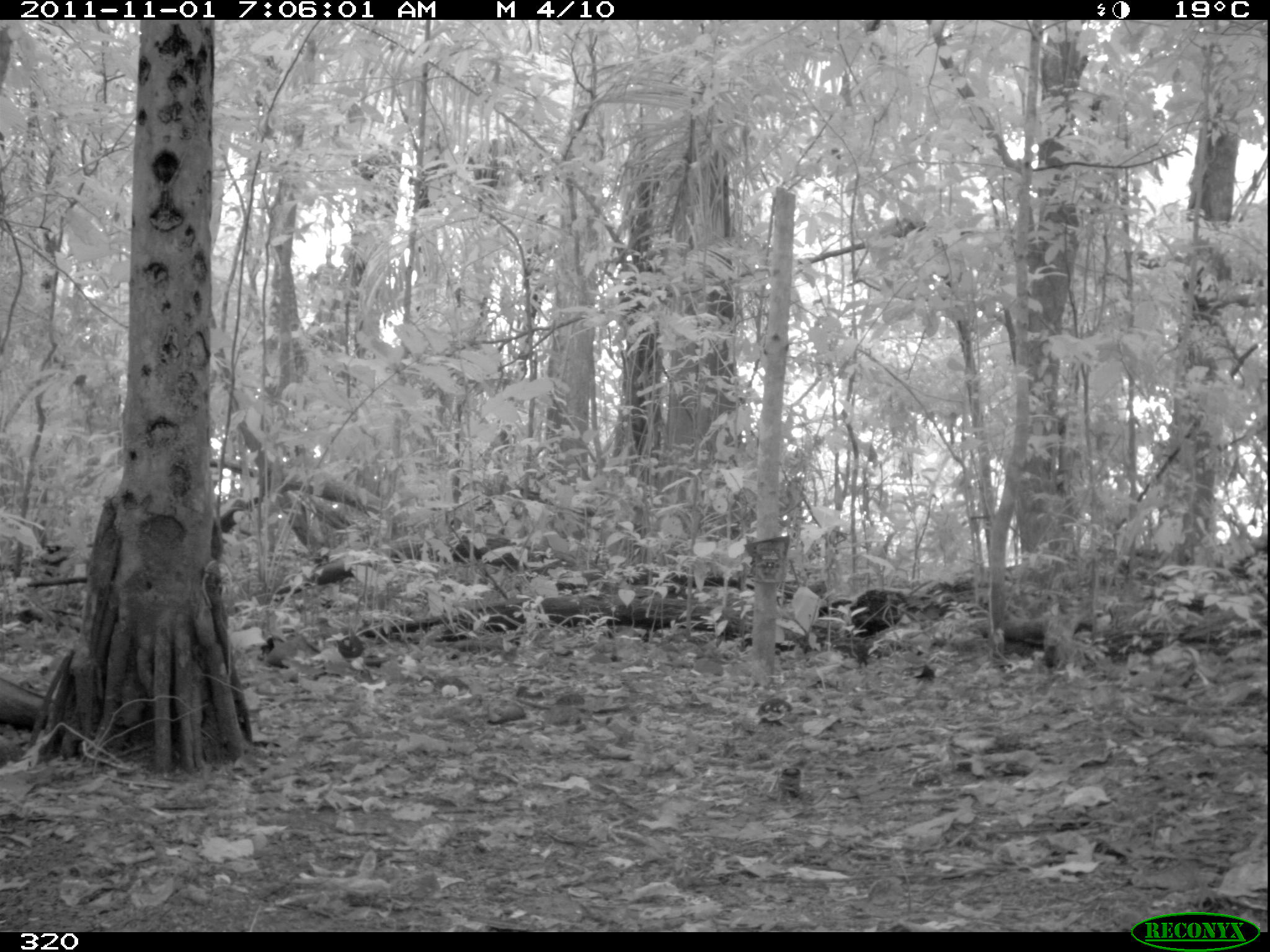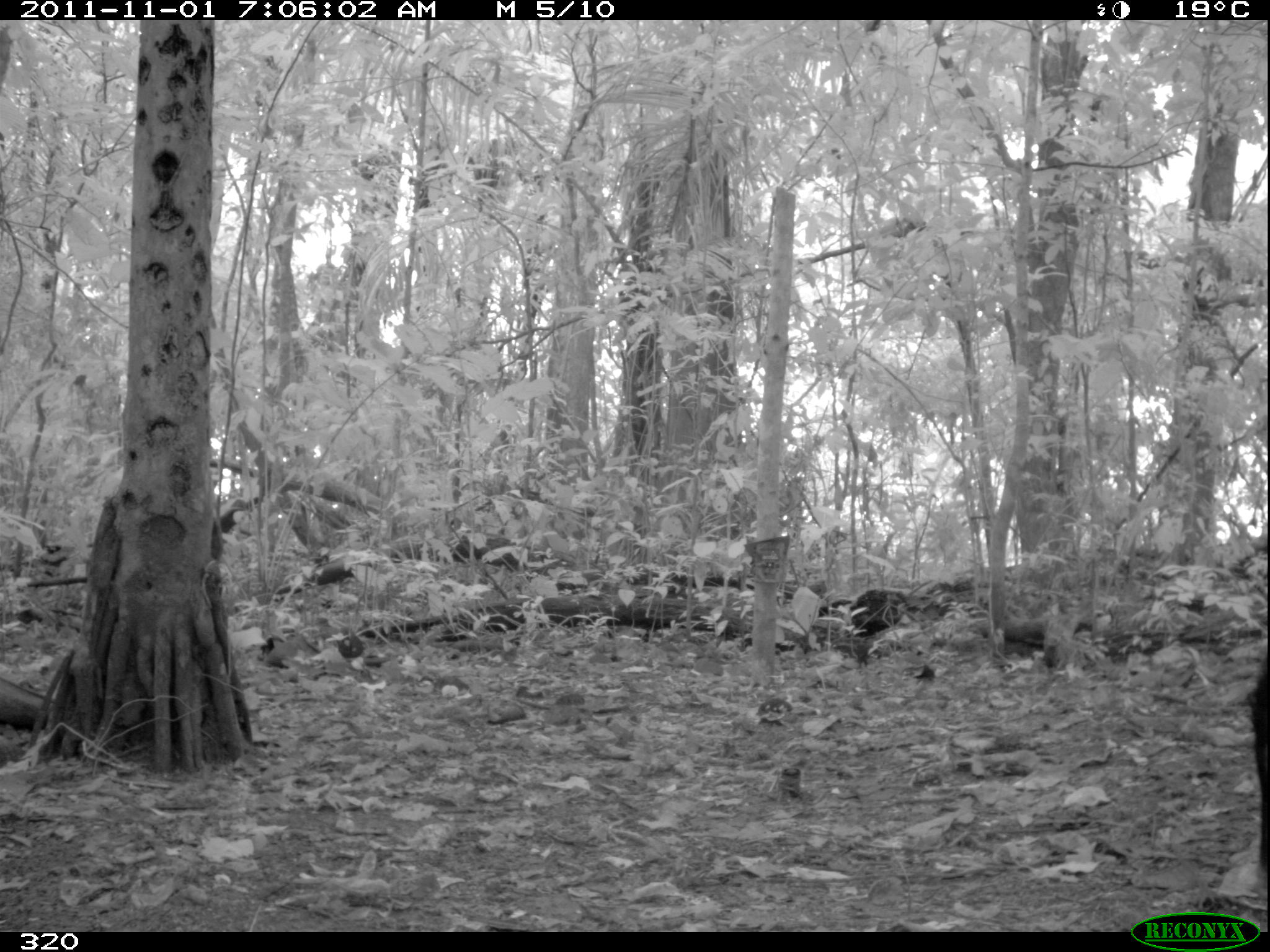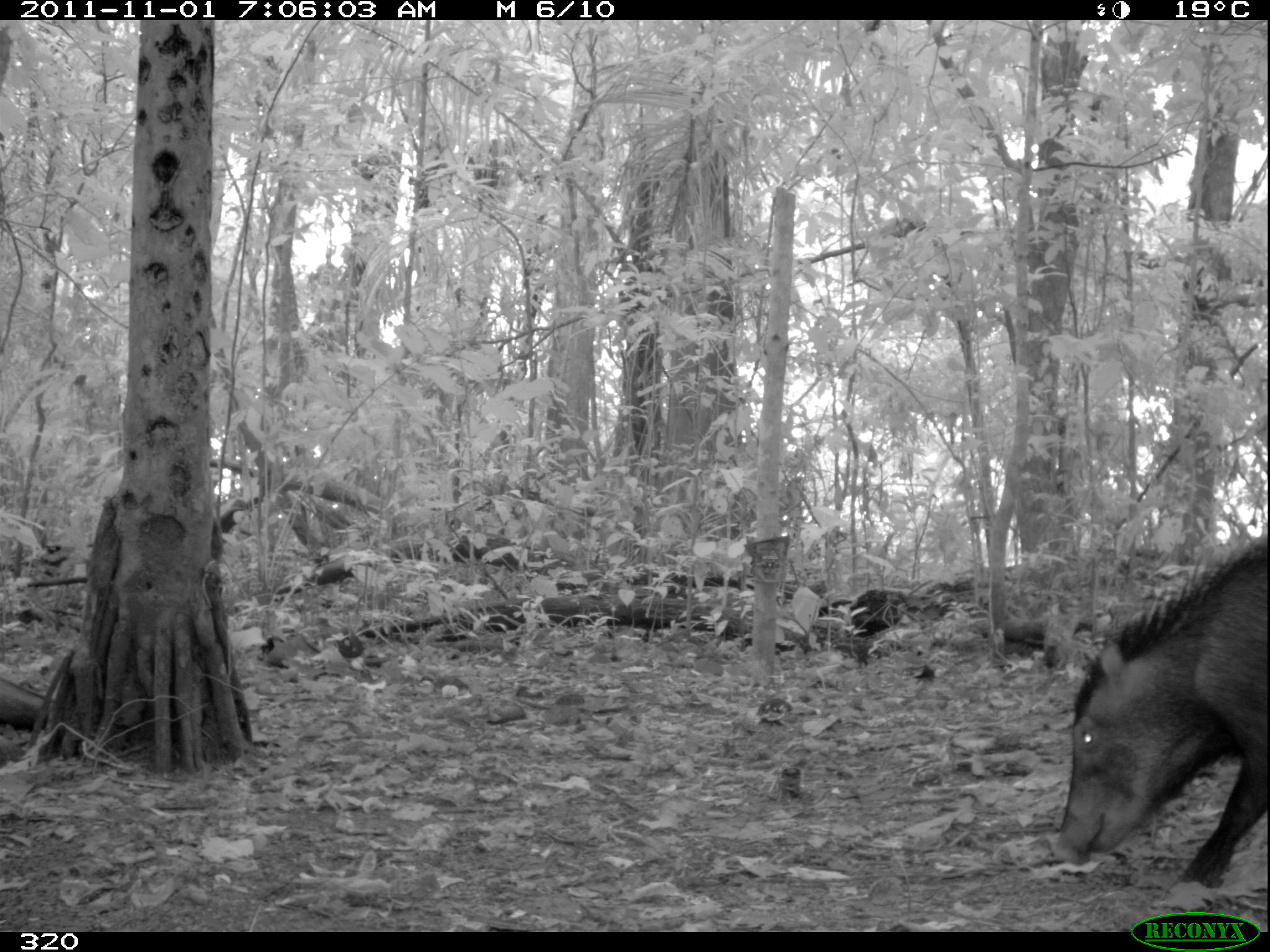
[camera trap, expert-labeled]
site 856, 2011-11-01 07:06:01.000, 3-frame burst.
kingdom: Animalia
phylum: Chordata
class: Mammalia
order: Artiodactyla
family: Tayassuidae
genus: Tayassu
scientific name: Tayassu pecari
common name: white-lipped peccary